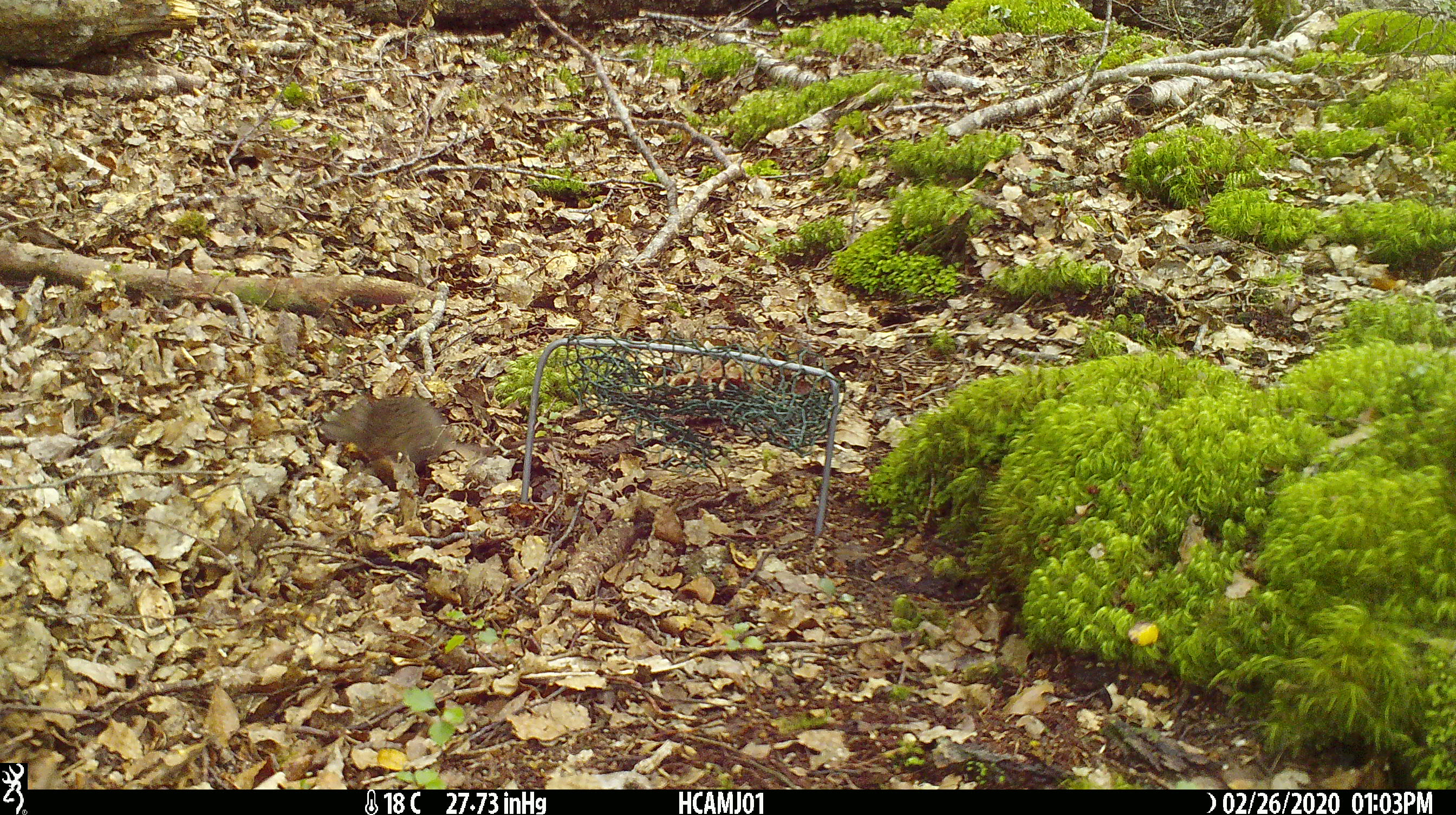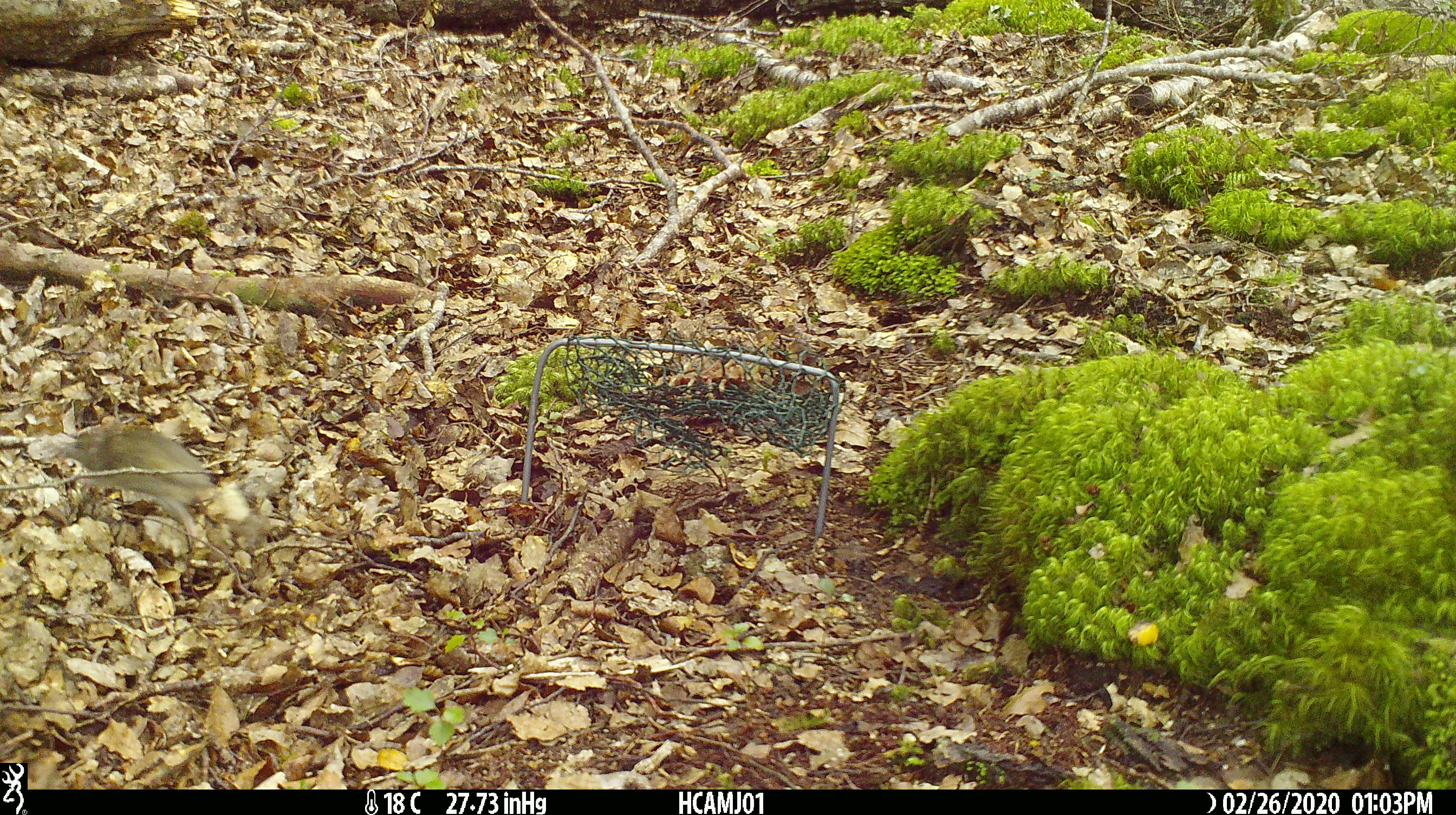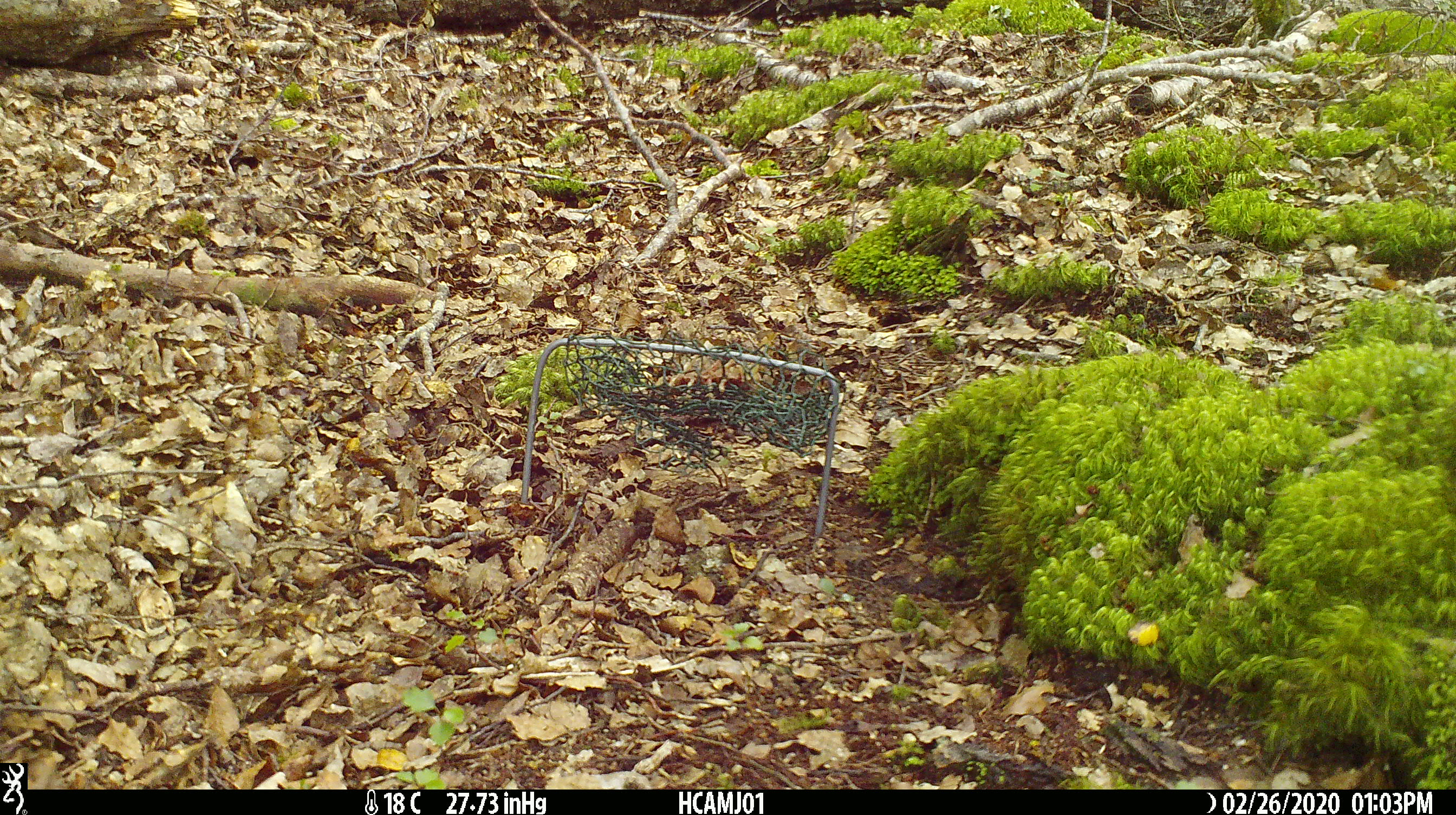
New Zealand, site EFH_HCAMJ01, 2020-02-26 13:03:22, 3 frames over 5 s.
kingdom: Animalia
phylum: Chordata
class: Mammalia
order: Rodentia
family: Muridae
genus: Mus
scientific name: Mus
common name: mouse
Mouse (Mus).